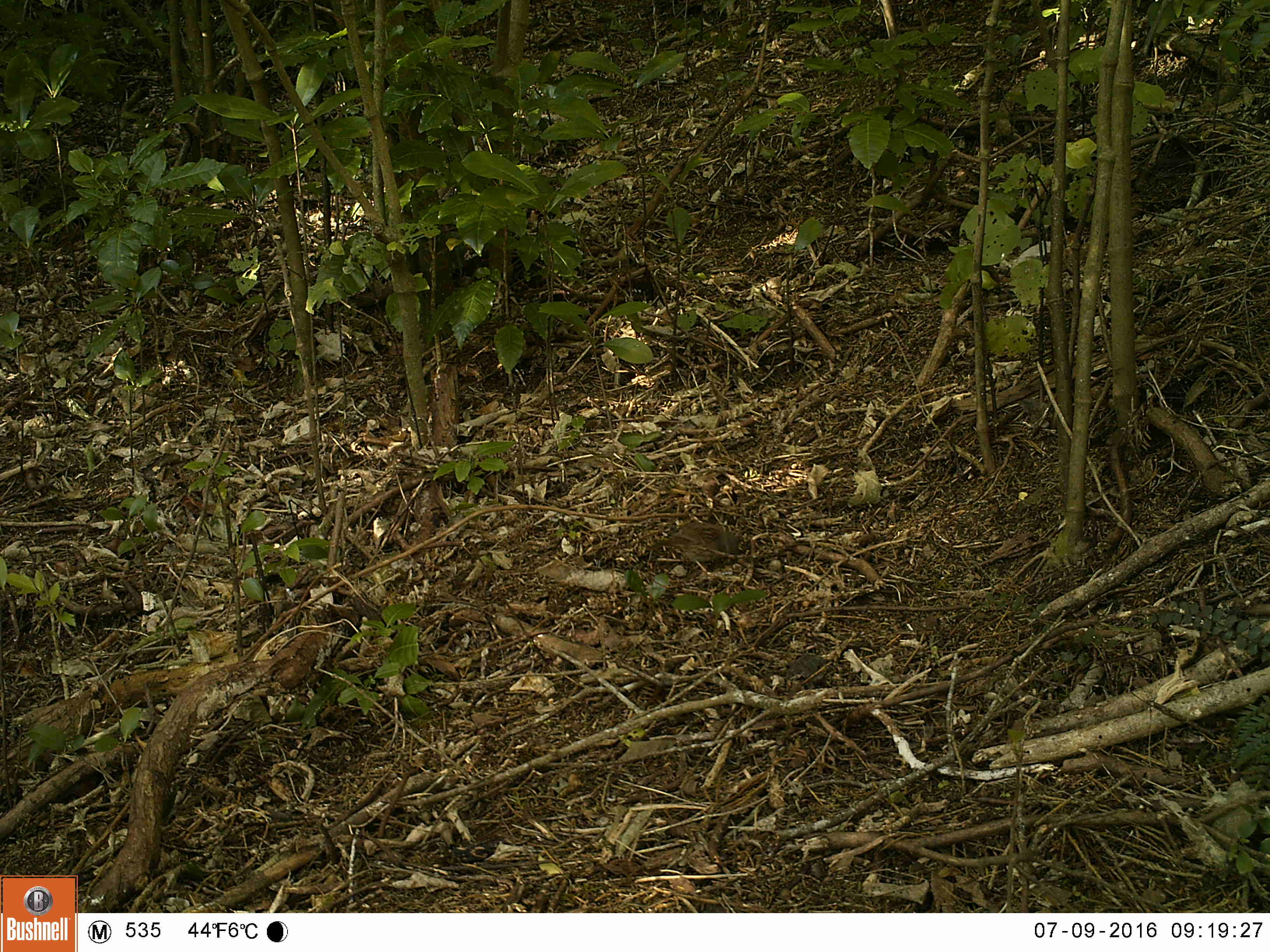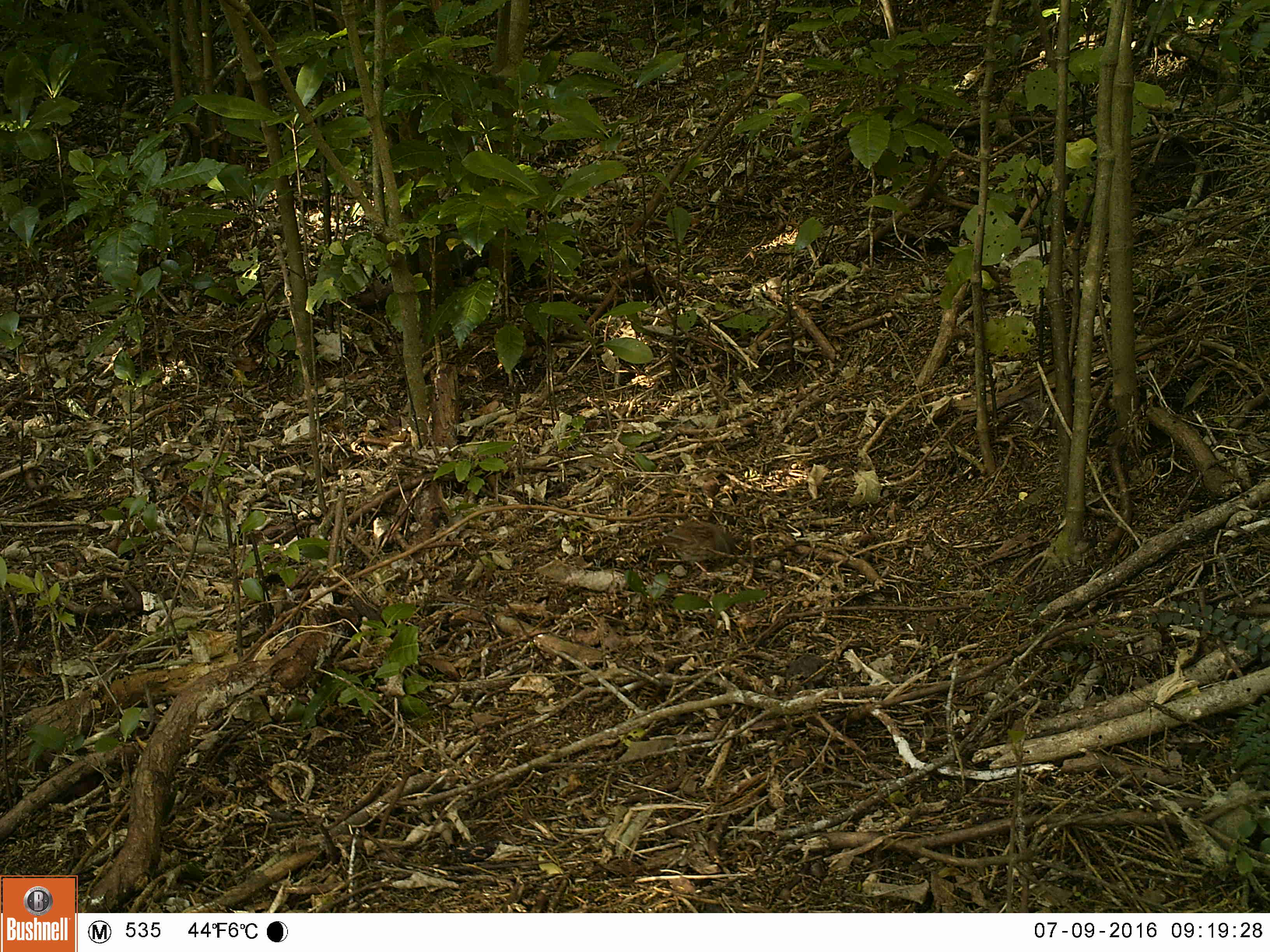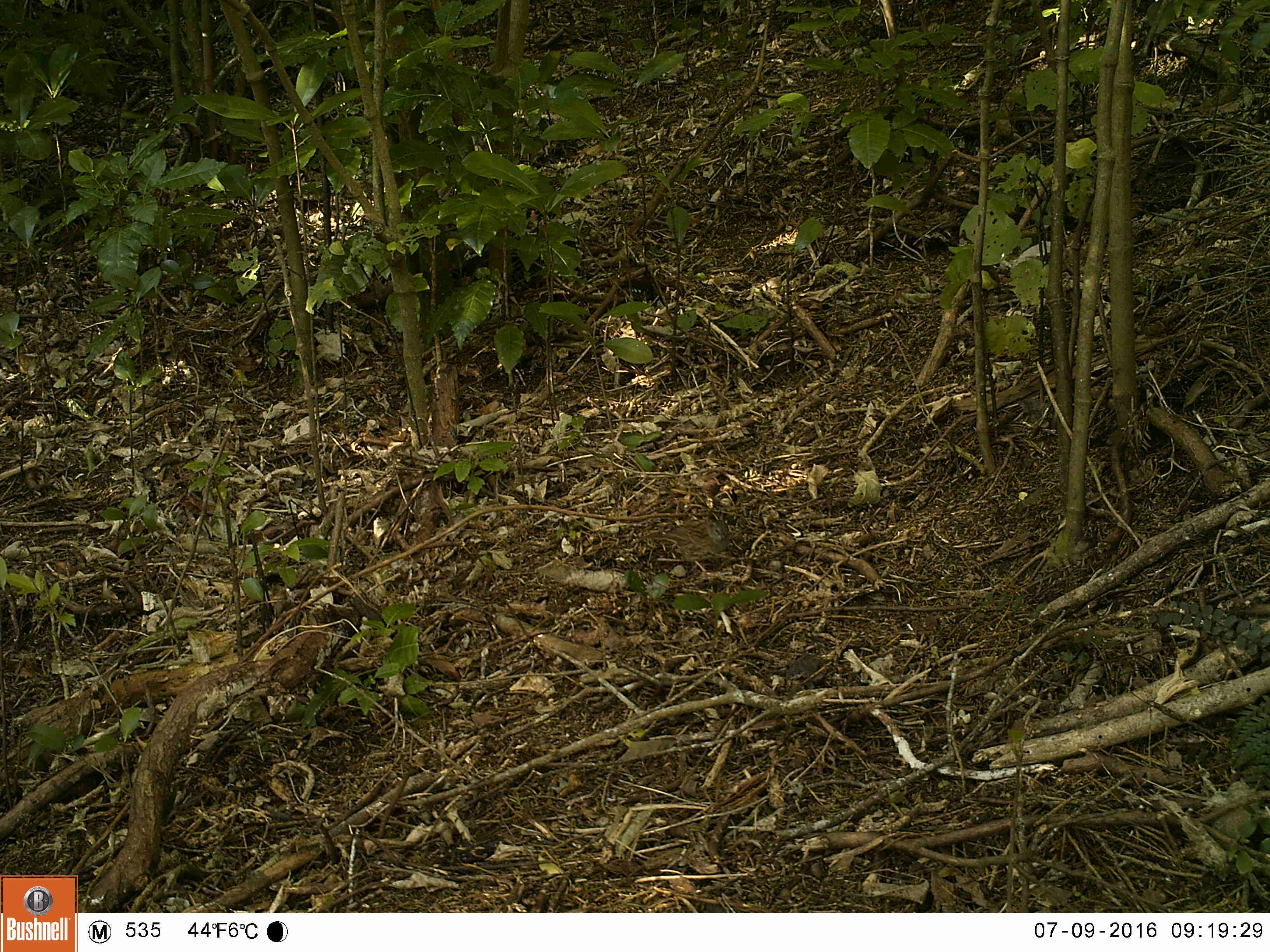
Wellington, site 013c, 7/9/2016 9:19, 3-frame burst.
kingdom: Animalia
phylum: Chordata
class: Aves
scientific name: Aves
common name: bird